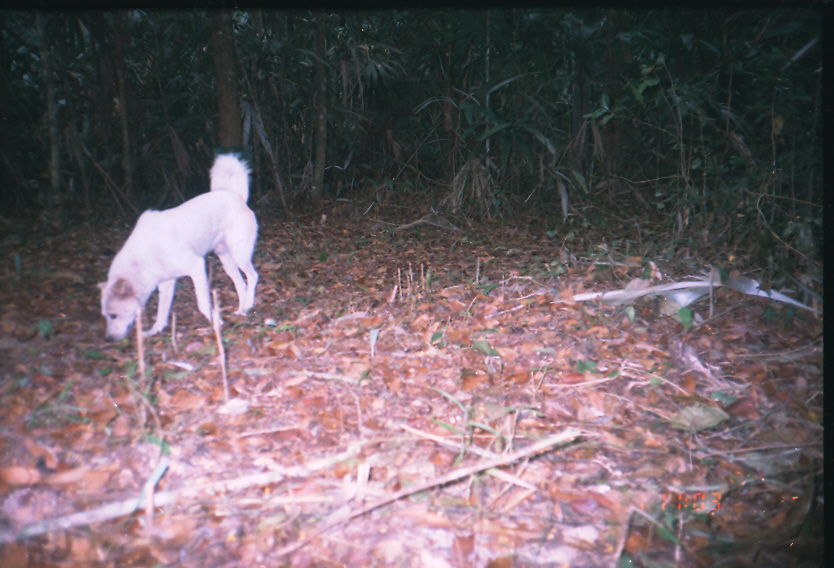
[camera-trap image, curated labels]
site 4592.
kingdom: Animalia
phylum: Chordata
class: Mammalia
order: Carnivora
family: Canidae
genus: Canis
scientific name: Canis familiaris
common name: domestic dog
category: canis lupus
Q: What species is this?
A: Canis lupus (domestic dog) (Canis familiaris).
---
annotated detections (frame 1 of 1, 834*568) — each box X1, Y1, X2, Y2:
canis lupus: 96, 152, 259, 341